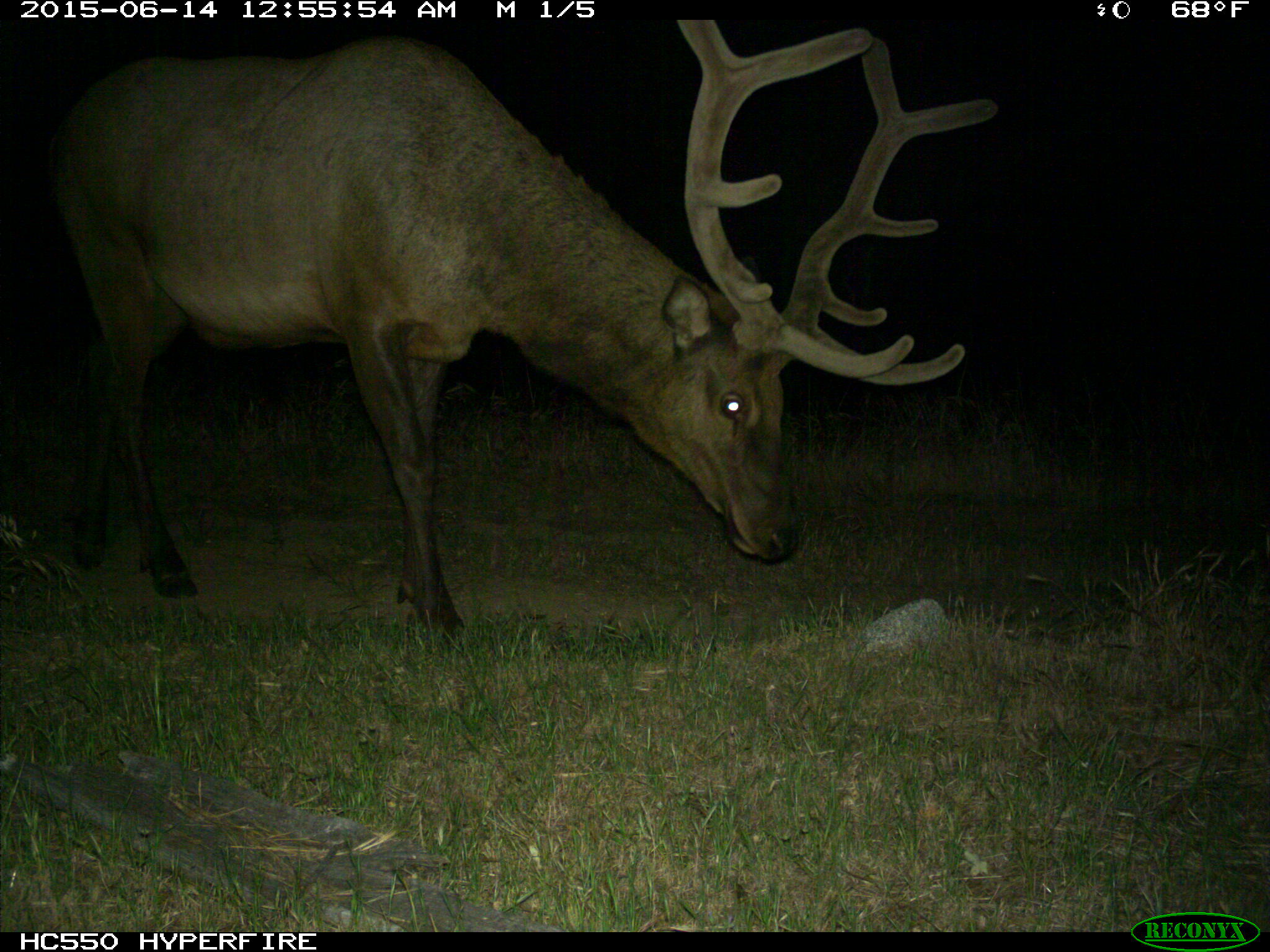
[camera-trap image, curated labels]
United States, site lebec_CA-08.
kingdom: Animalia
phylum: Chordata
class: Mammalia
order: Artiodactyla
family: Cervidae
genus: Cervus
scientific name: Cervus canadensis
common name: elk